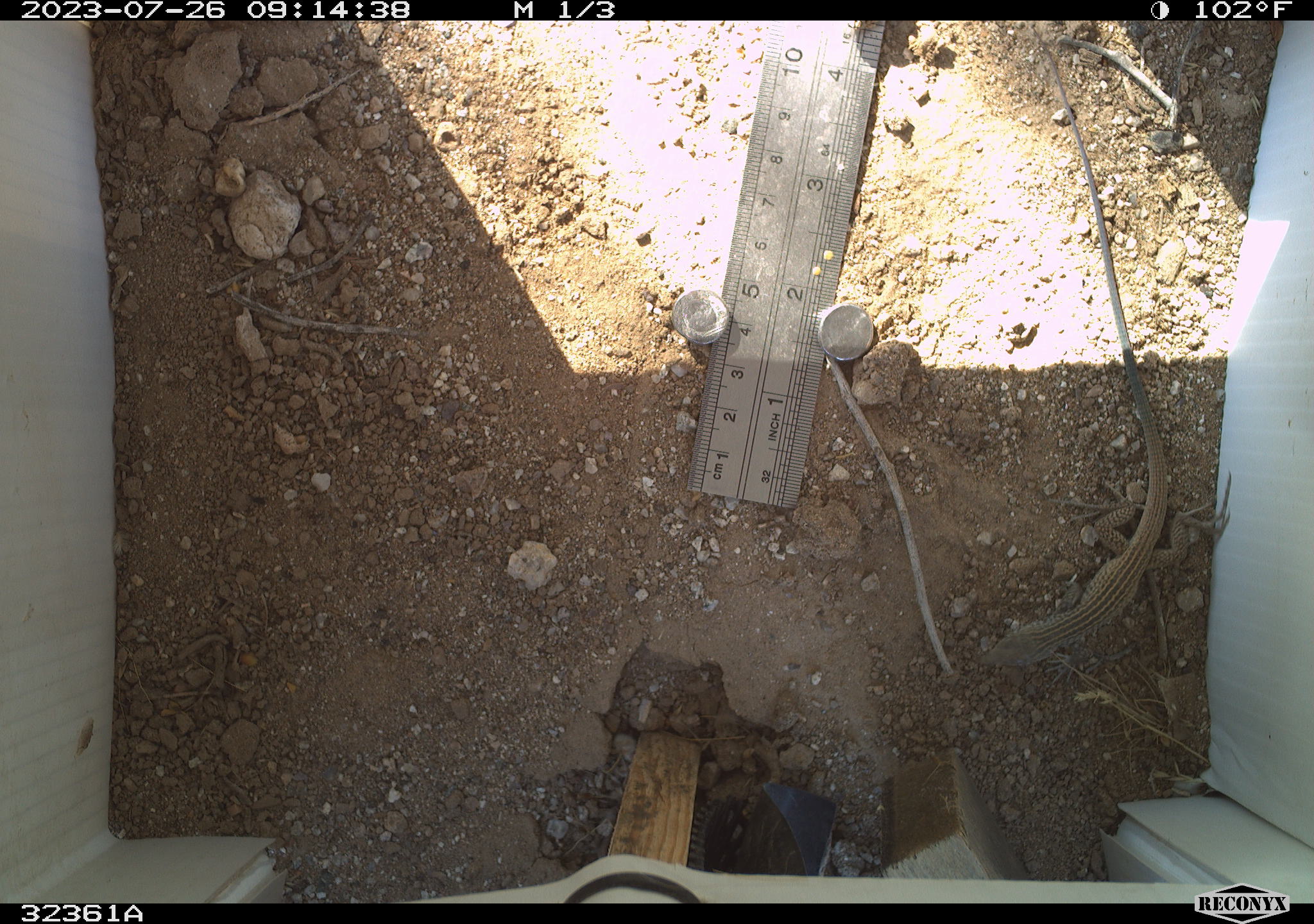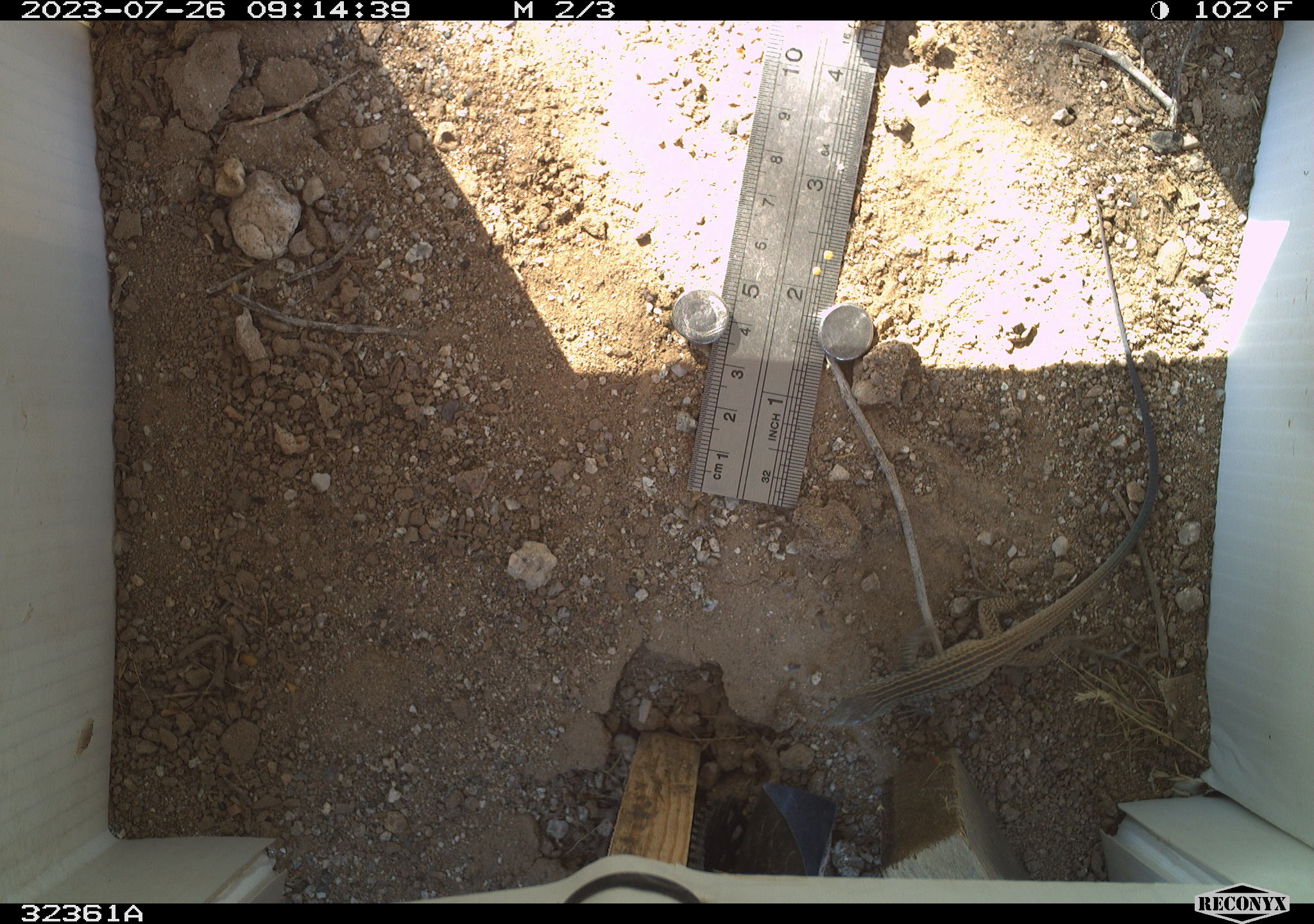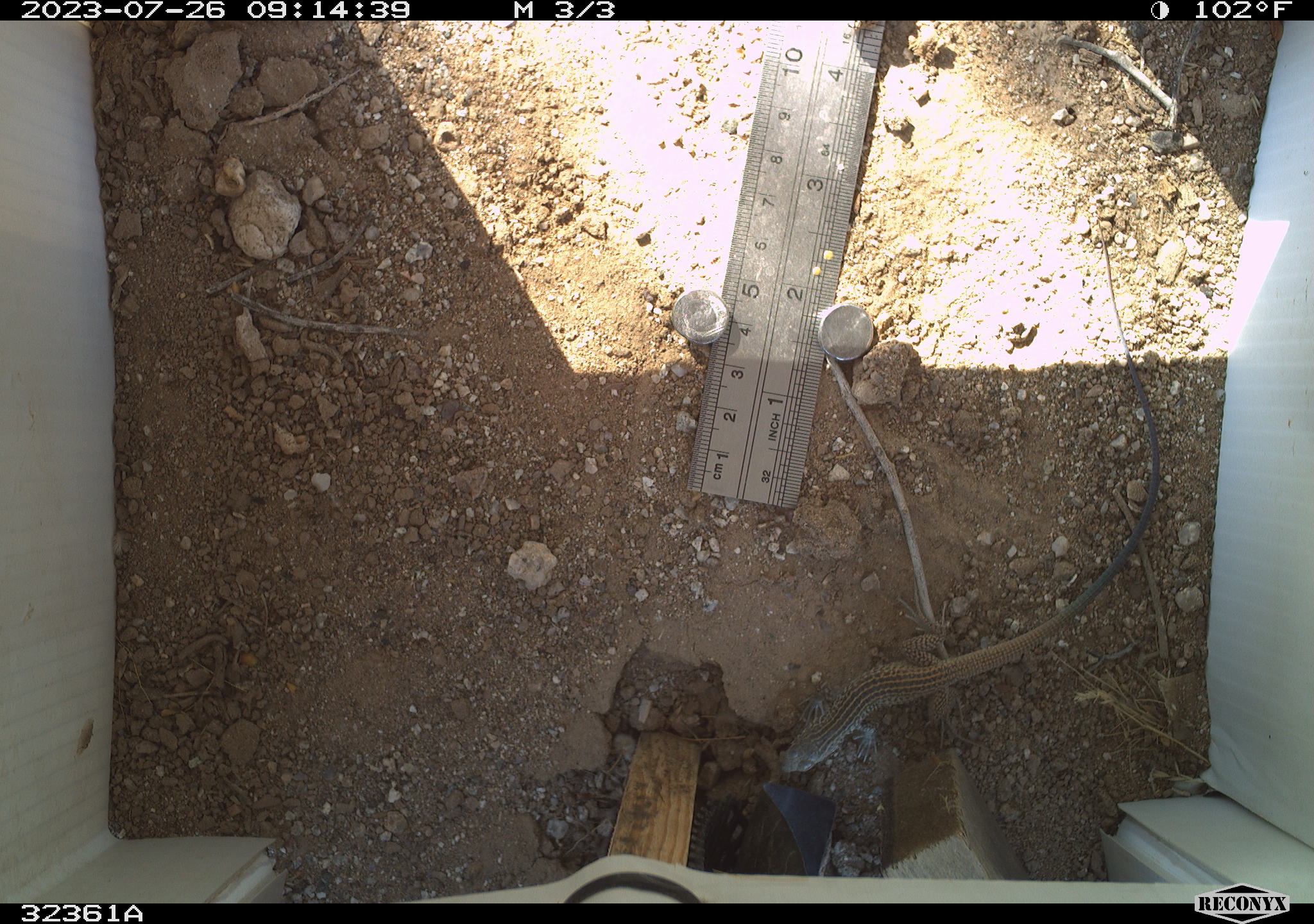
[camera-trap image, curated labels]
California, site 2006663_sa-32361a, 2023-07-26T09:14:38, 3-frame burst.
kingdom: Animalia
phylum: Chordata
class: Reptilia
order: Squamata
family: Teiidae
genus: Aspidoscelis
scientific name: Aspidoscelis tigris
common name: western whiptail